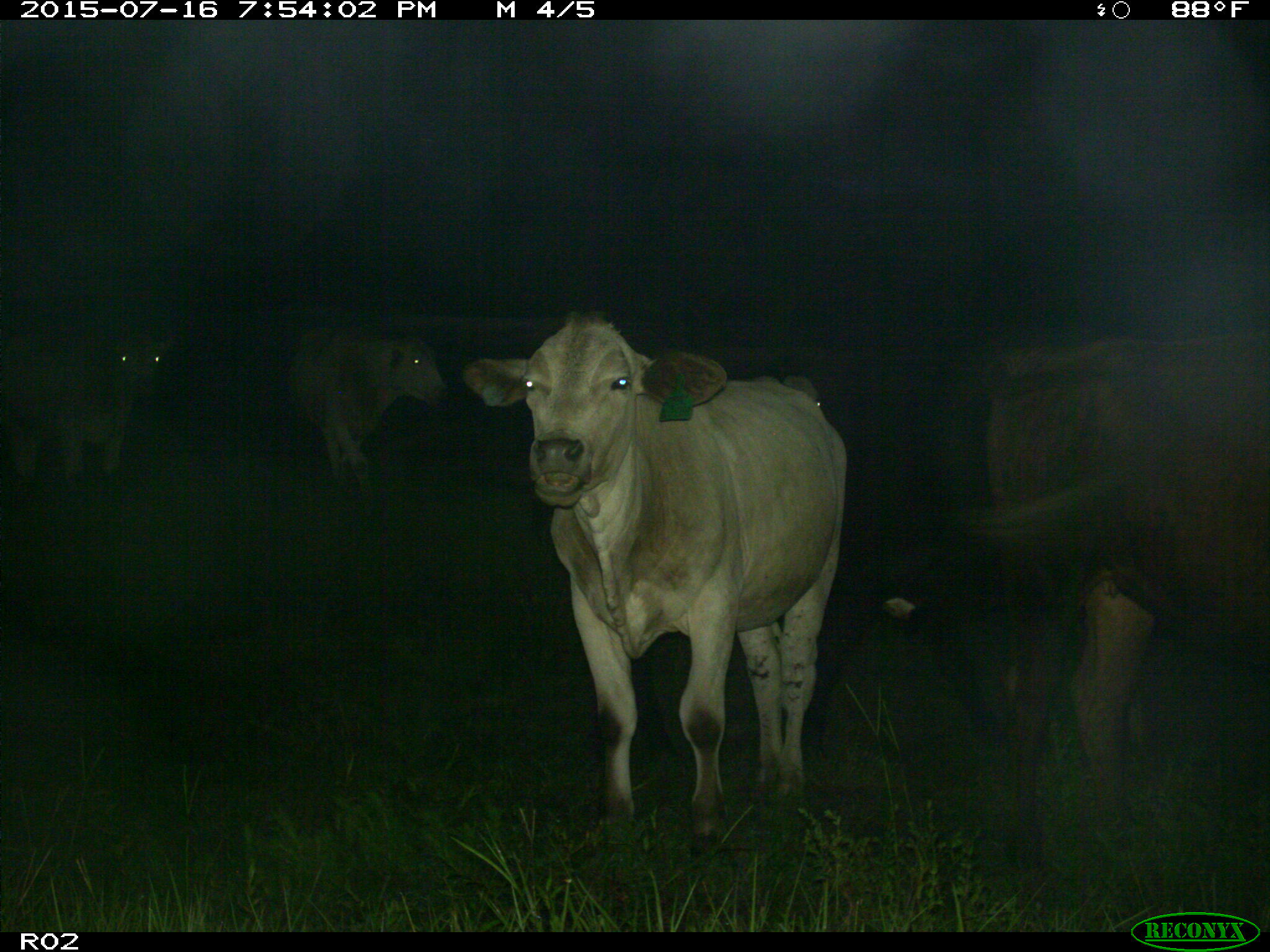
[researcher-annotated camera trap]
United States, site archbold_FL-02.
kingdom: Animalia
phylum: Chordata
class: Mammalia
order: Artiodactyla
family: Bovidae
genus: Bos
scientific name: Bos taurus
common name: domestic cow